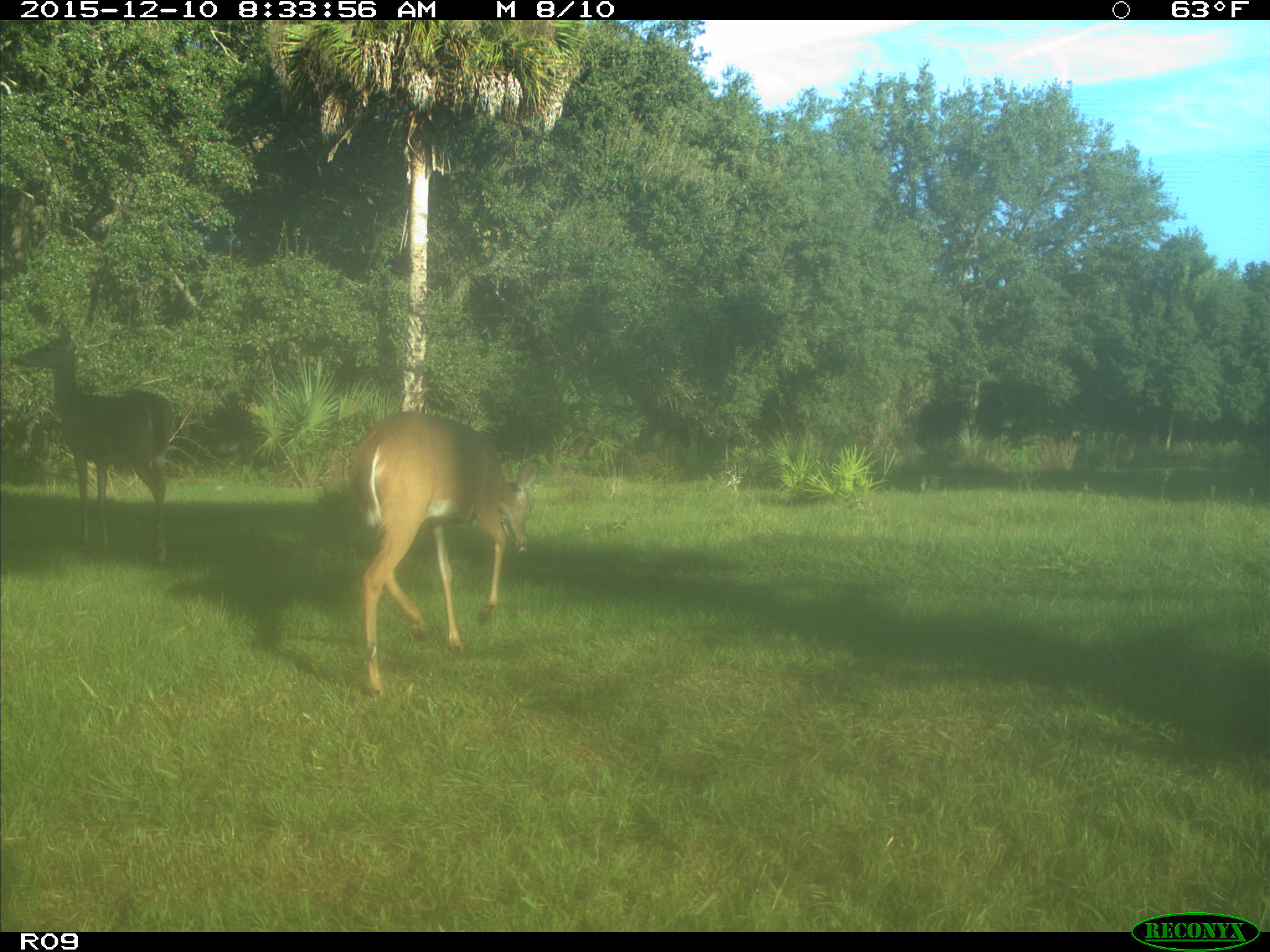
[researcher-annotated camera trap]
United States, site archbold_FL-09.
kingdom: Animalia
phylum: Chordata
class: Mammalia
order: Artiodactyla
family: Cervidae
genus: Odocoileus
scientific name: Odocoileus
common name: deer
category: unidentified deer